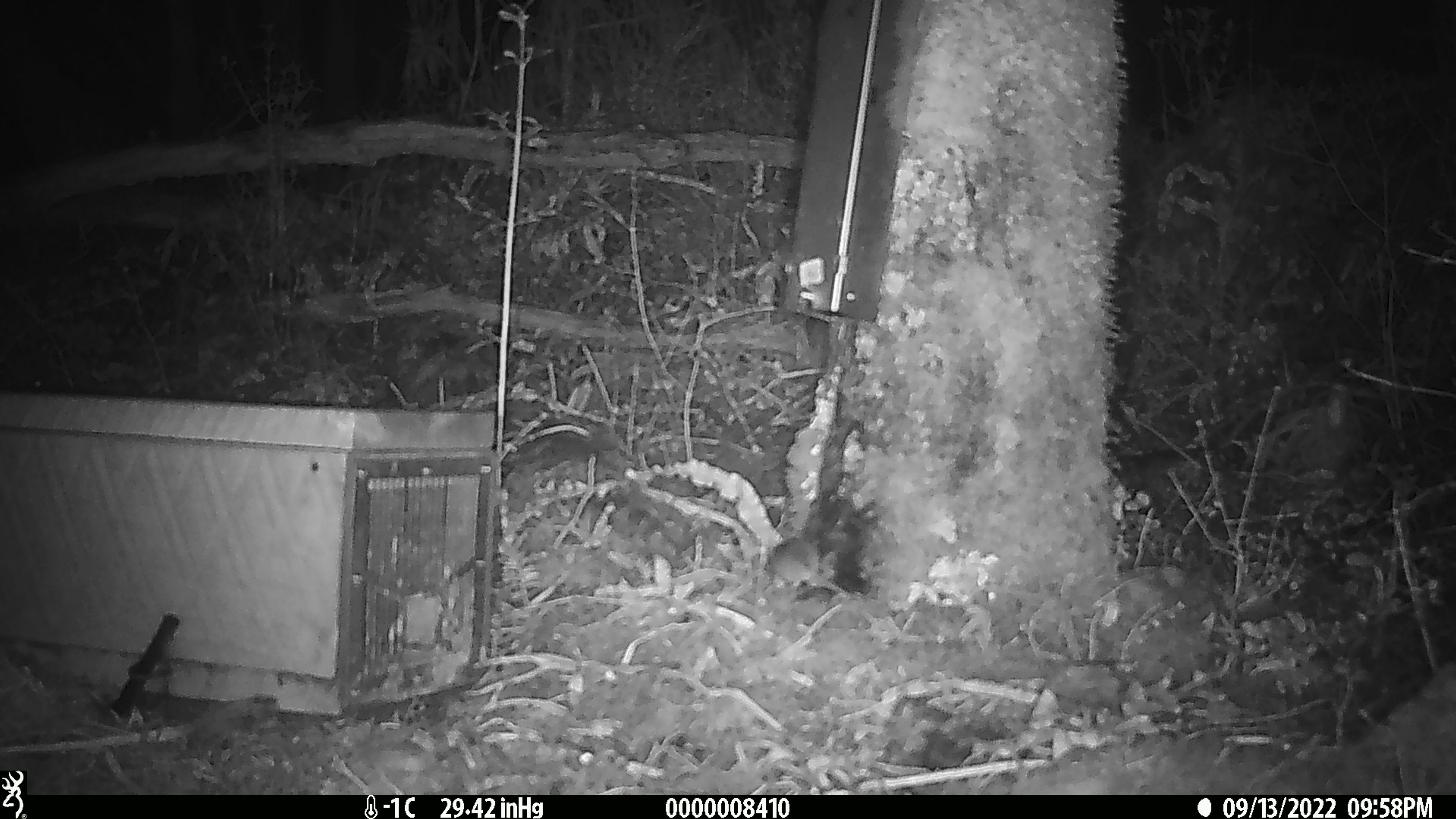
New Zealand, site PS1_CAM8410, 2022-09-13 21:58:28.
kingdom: Animalia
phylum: Chordata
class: Mammalia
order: Rodentia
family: Muridae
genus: Mus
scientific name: Mus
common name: mouse